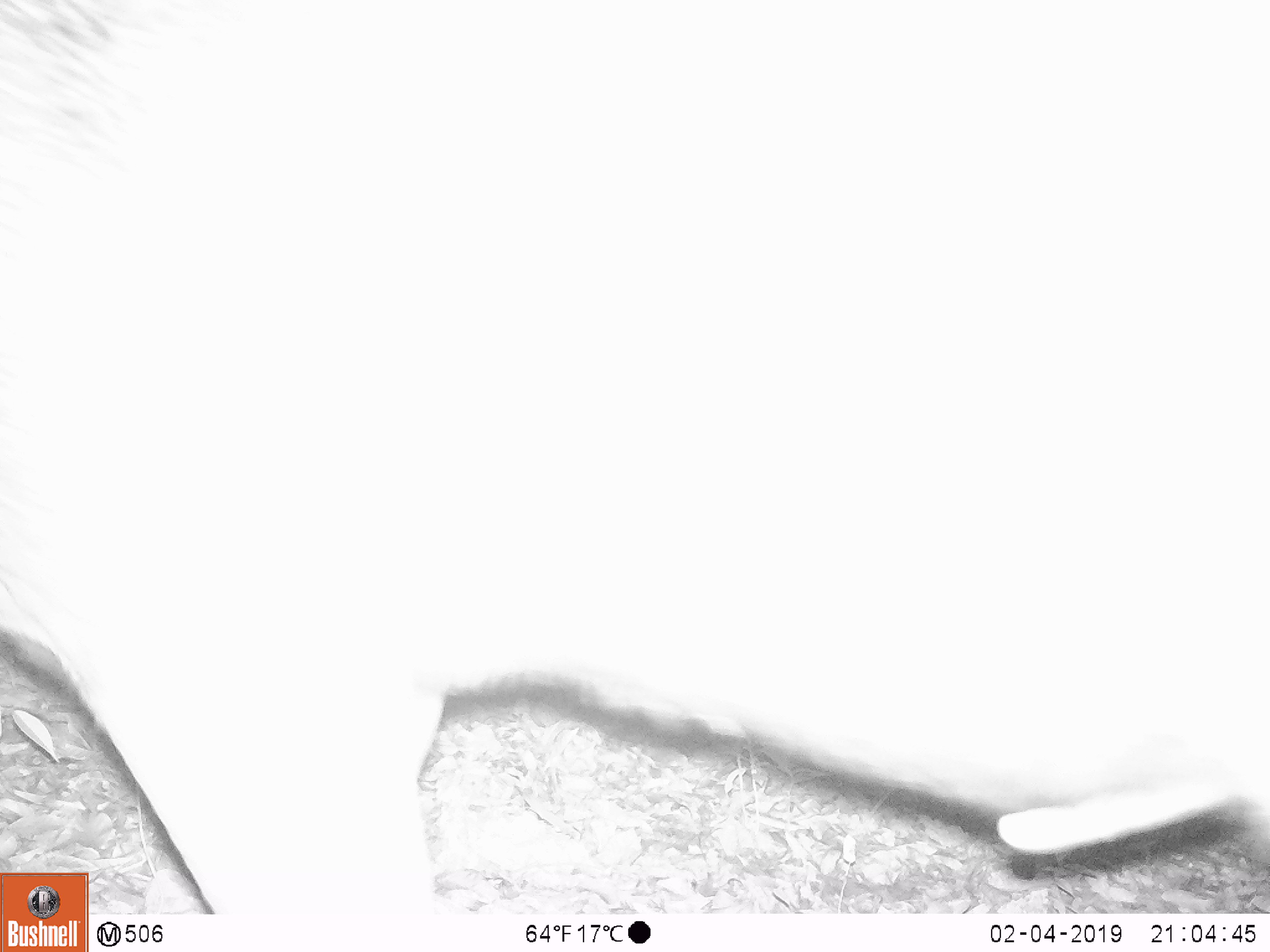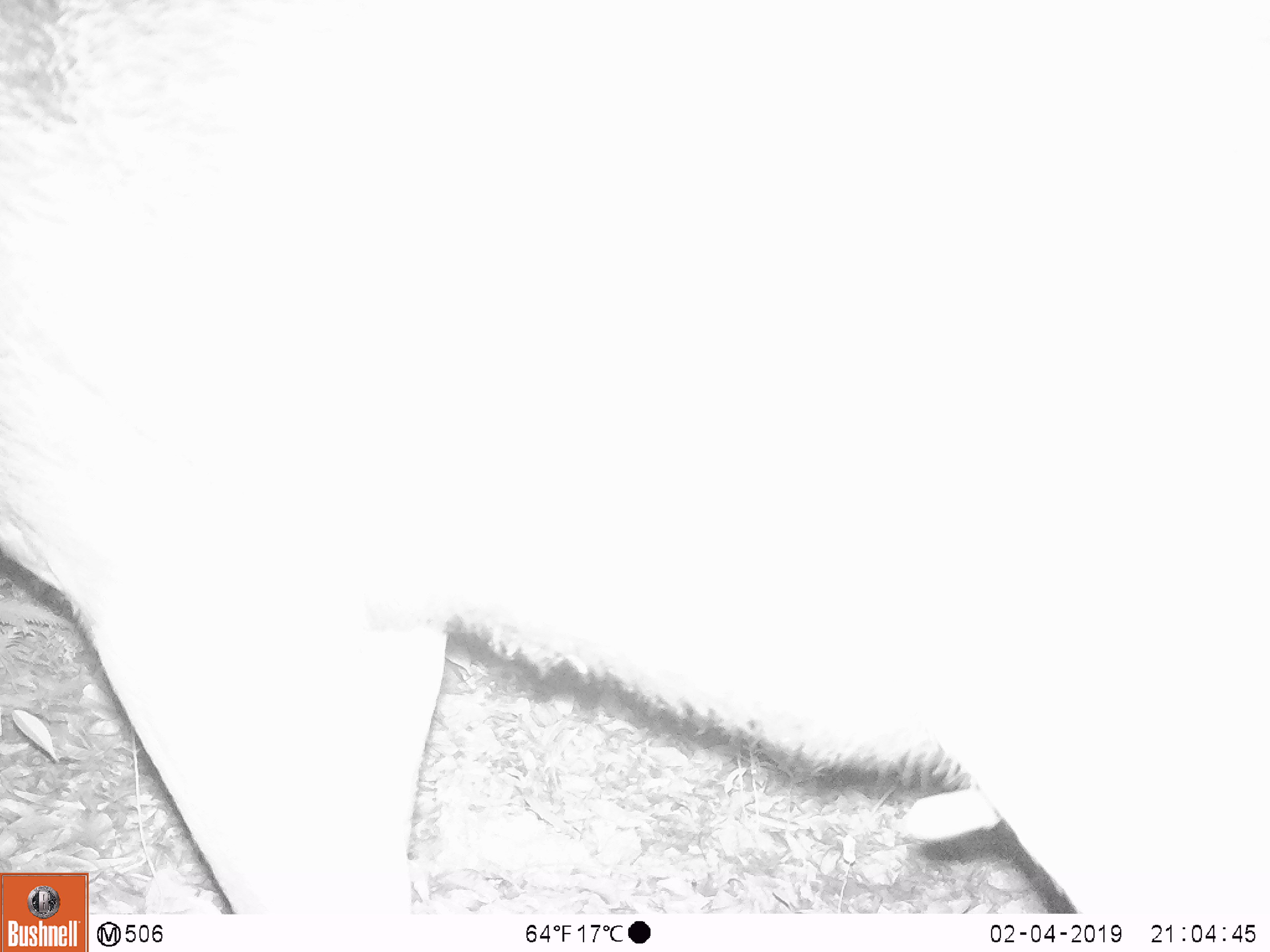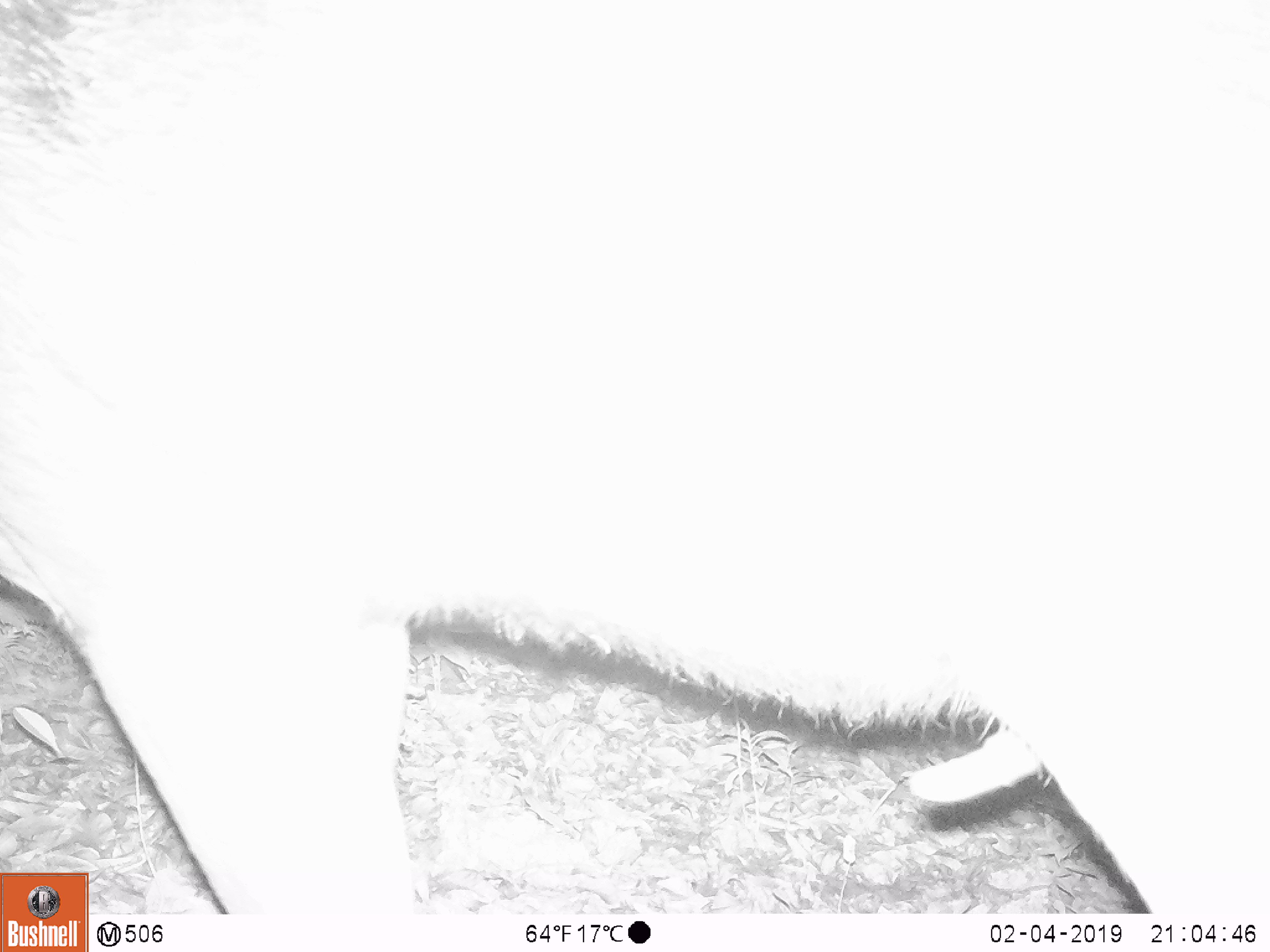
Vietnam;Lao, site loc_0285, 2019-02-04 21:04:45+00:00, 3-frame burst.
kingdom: Animalia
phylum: Chordata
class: Mammalia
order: Artiodactyla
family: Cervidae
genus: Rusa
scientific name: Rusa unicolor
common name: sambar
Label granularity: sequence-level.